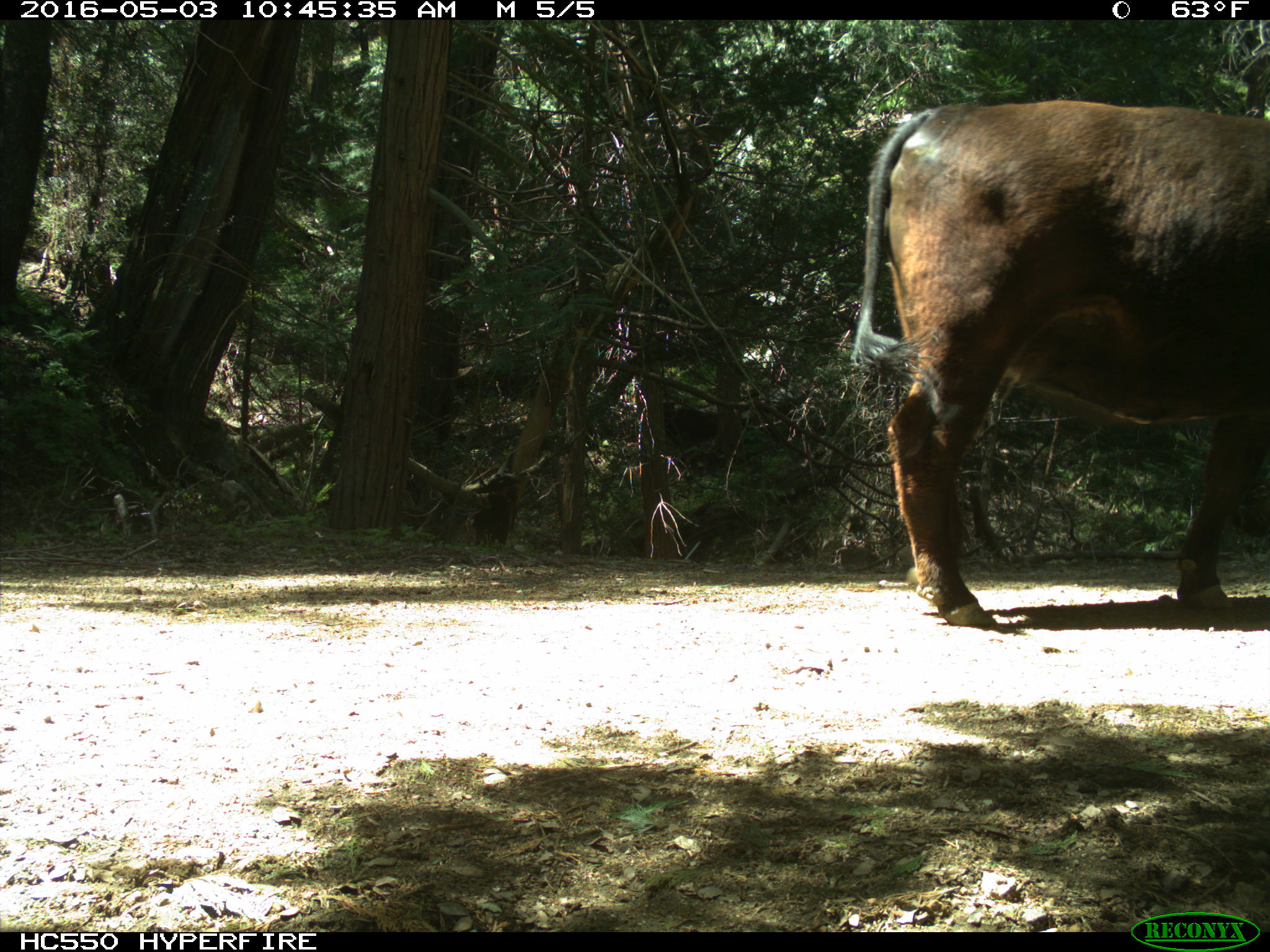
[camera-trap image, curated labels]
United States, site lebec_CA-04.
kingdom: Animalia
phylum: Chordata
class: Mammalia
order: Artiodactyla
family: Bovidae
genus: Bos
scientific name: Bos taurus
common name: domestic cow